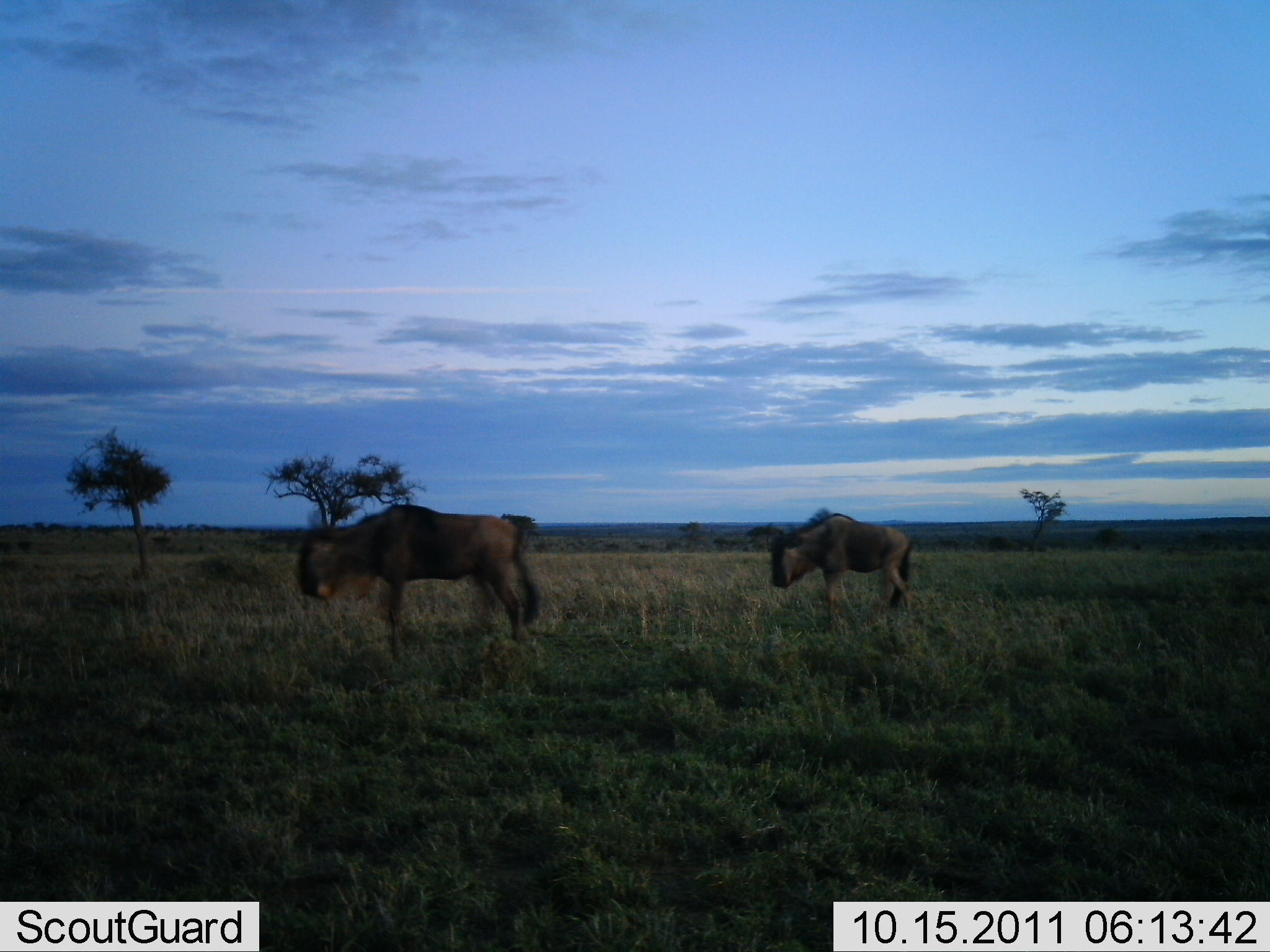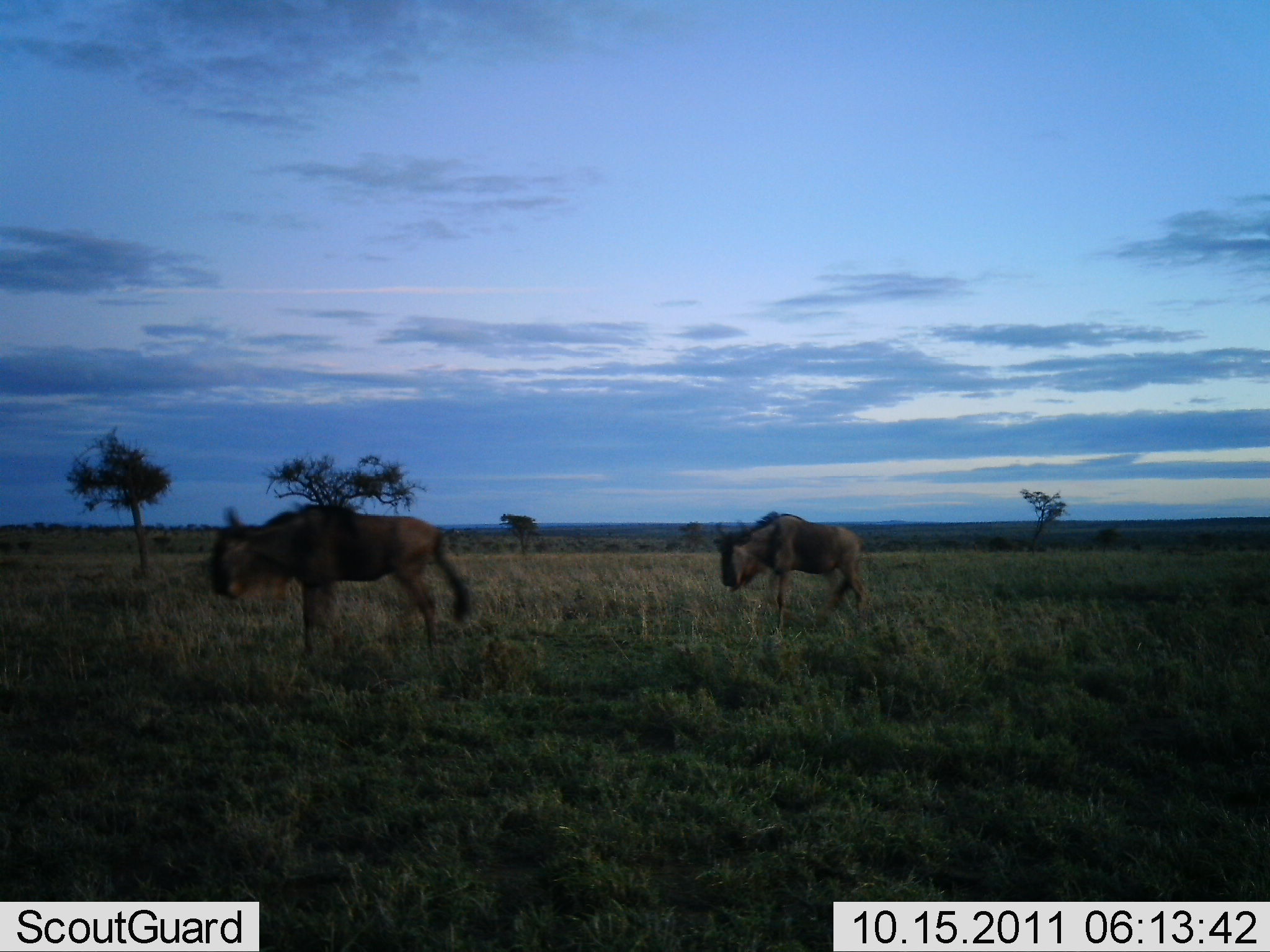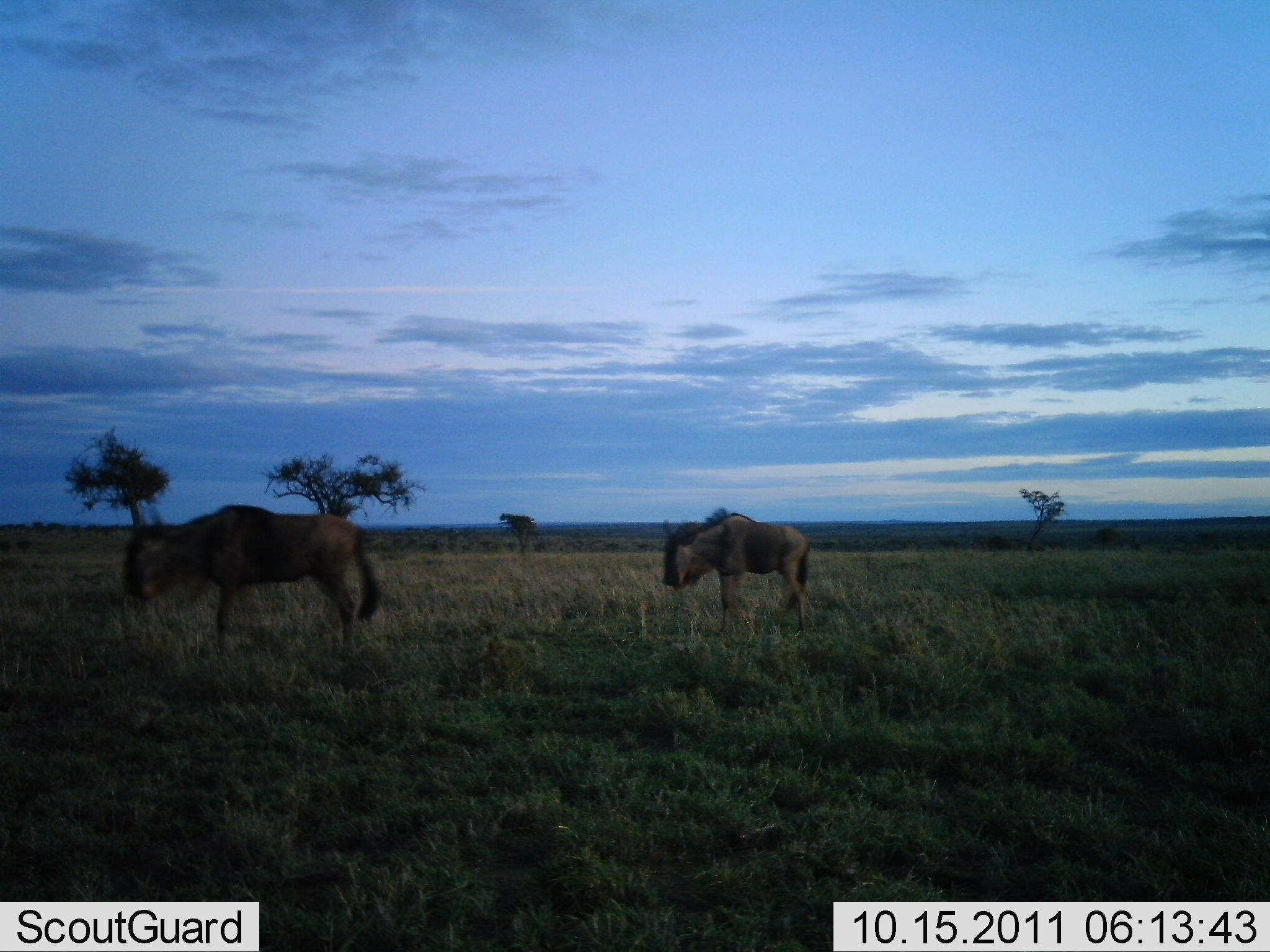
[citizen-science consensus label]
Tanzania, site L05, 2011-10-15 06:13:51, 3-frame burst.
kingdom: Animalia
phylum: Chordata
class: Mammalia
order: Artiodactyla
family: Bovidae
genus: Connochaetes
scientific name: Connochaetes taurinus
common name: blue wildebeest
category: wildebeest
Wildebeest (blue wildebeest) (Connochaetes taurinus), count 2. Behavior (volunteer vote fractions): standing 20%, resting 10%, moving 70%, interacting 0%. Young present (vote fraction): 0%. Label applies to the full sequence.